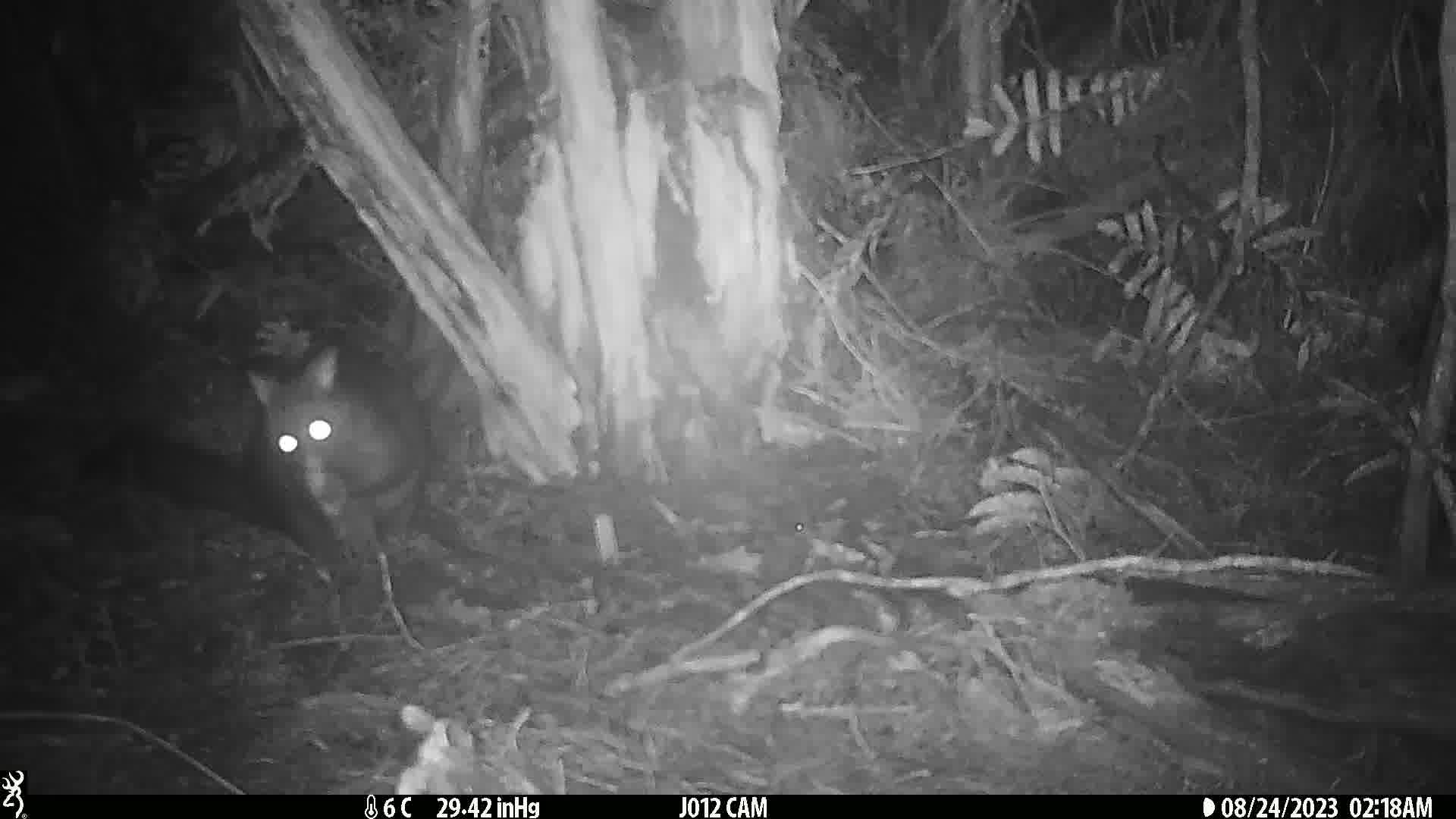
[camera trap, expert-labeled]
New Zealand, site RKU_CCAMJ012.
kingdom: Animalia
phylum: Chordata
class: Mammalia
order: Diprotodontia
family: Phalangeridae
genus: Trichosurus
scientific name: Trichosurus vulpecula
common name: common brushtail possum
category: possum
Possum (common brushtail possum) (Trichosurus vulpecula).